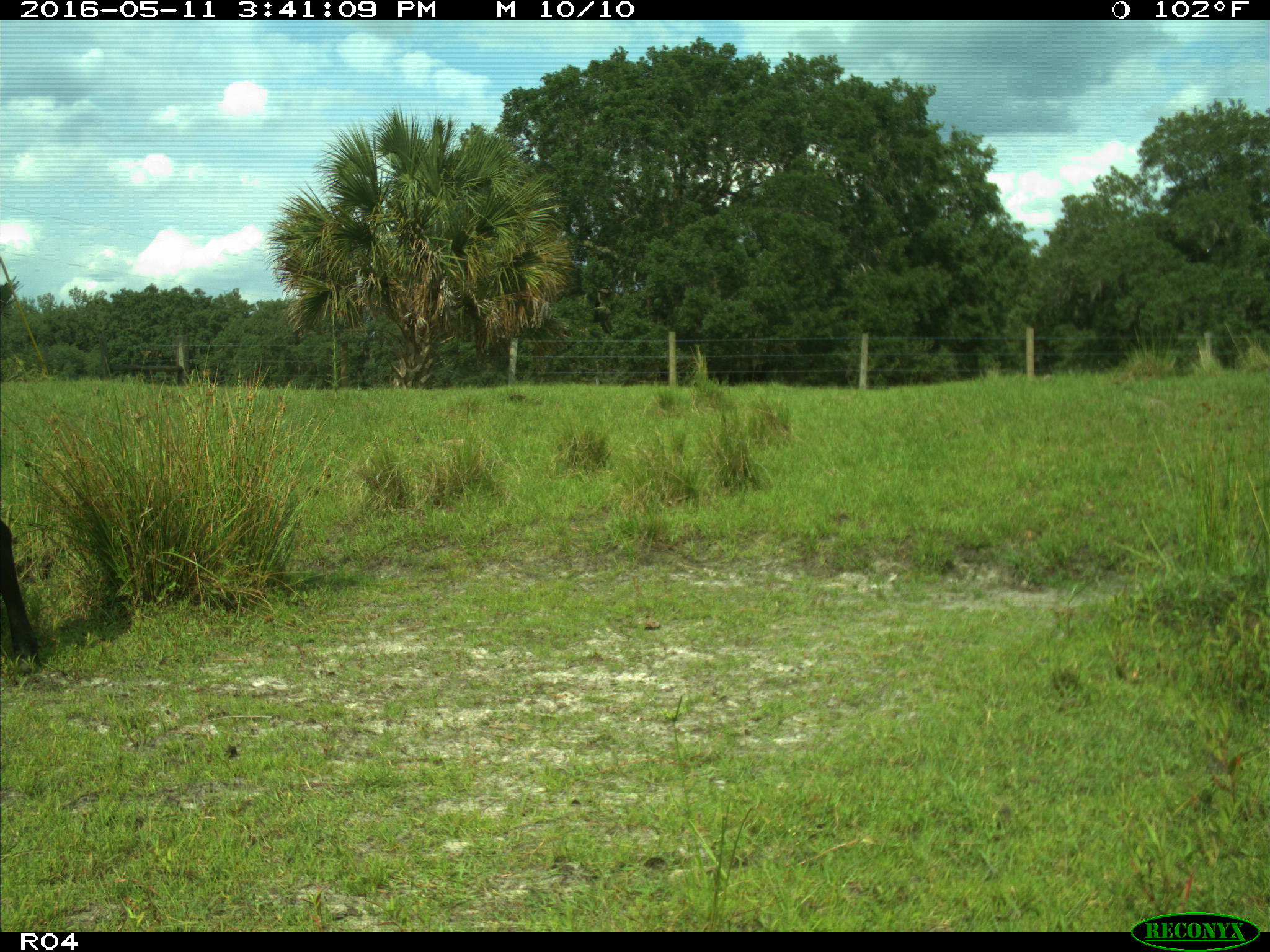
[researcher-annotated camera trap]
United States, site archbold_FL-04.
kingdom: Animalia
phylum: Chordata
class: Mammalia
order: Artiodactyla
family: Bovidae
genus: Bos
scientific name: Bos taurus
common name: domestic cow